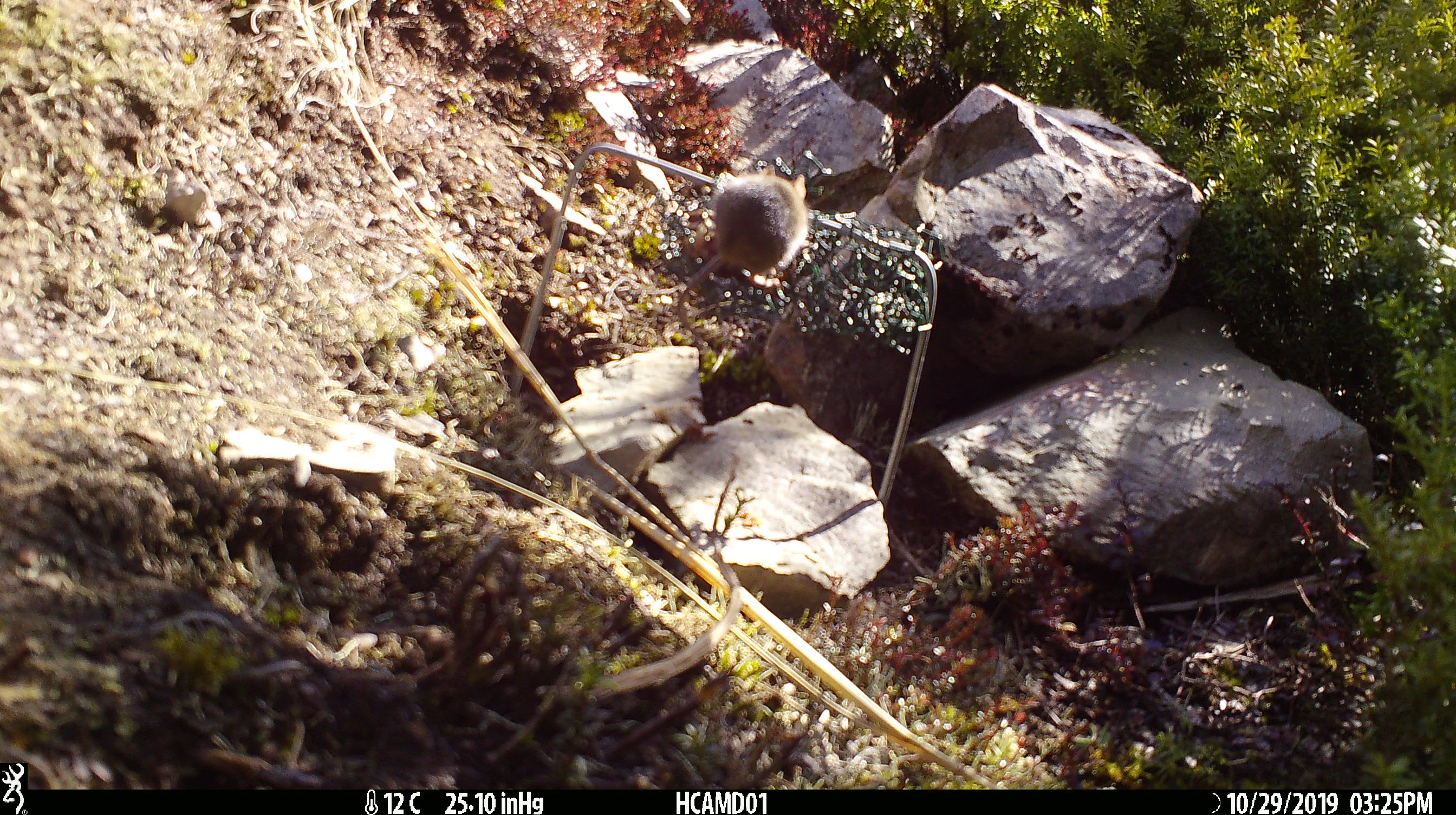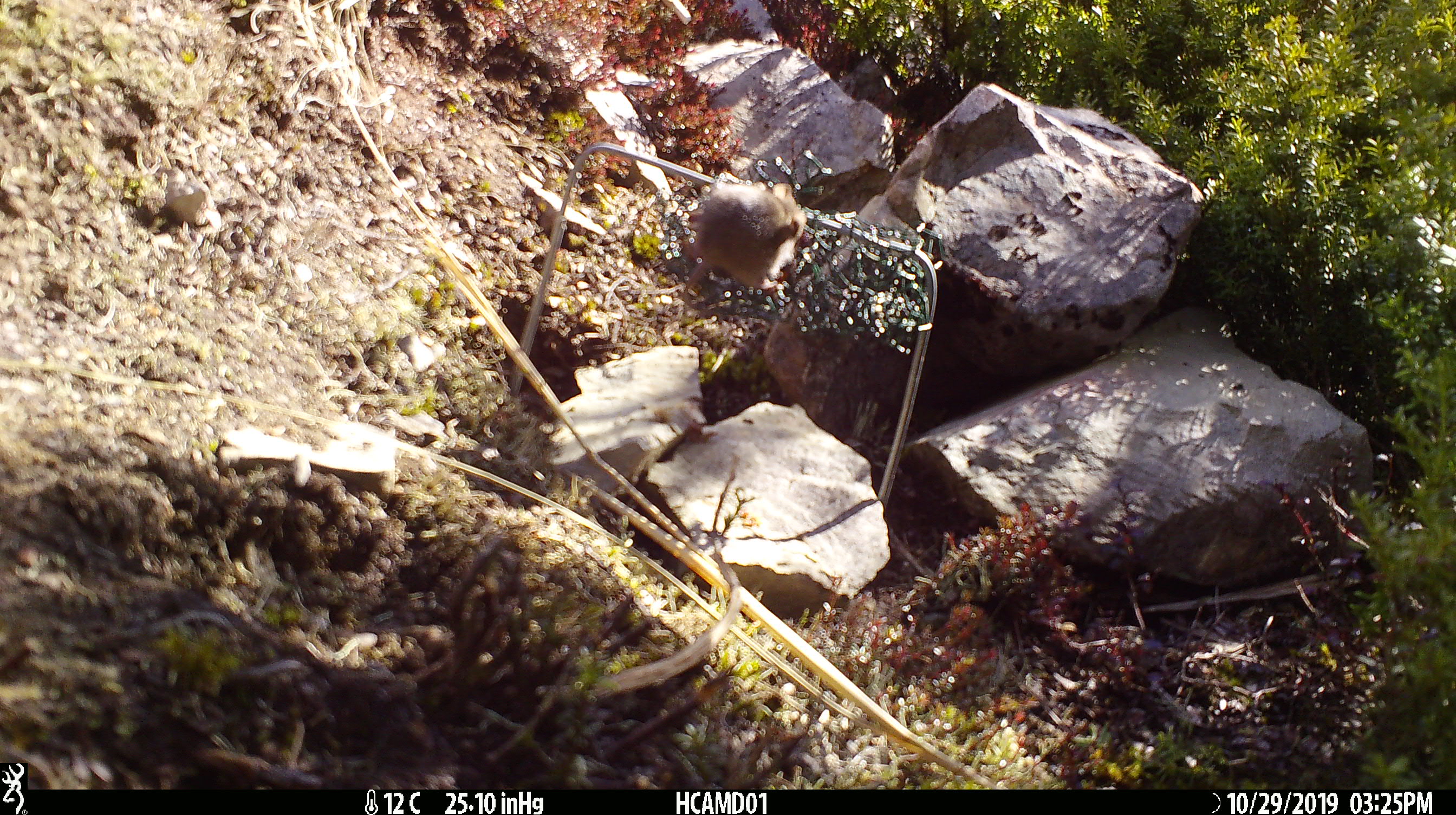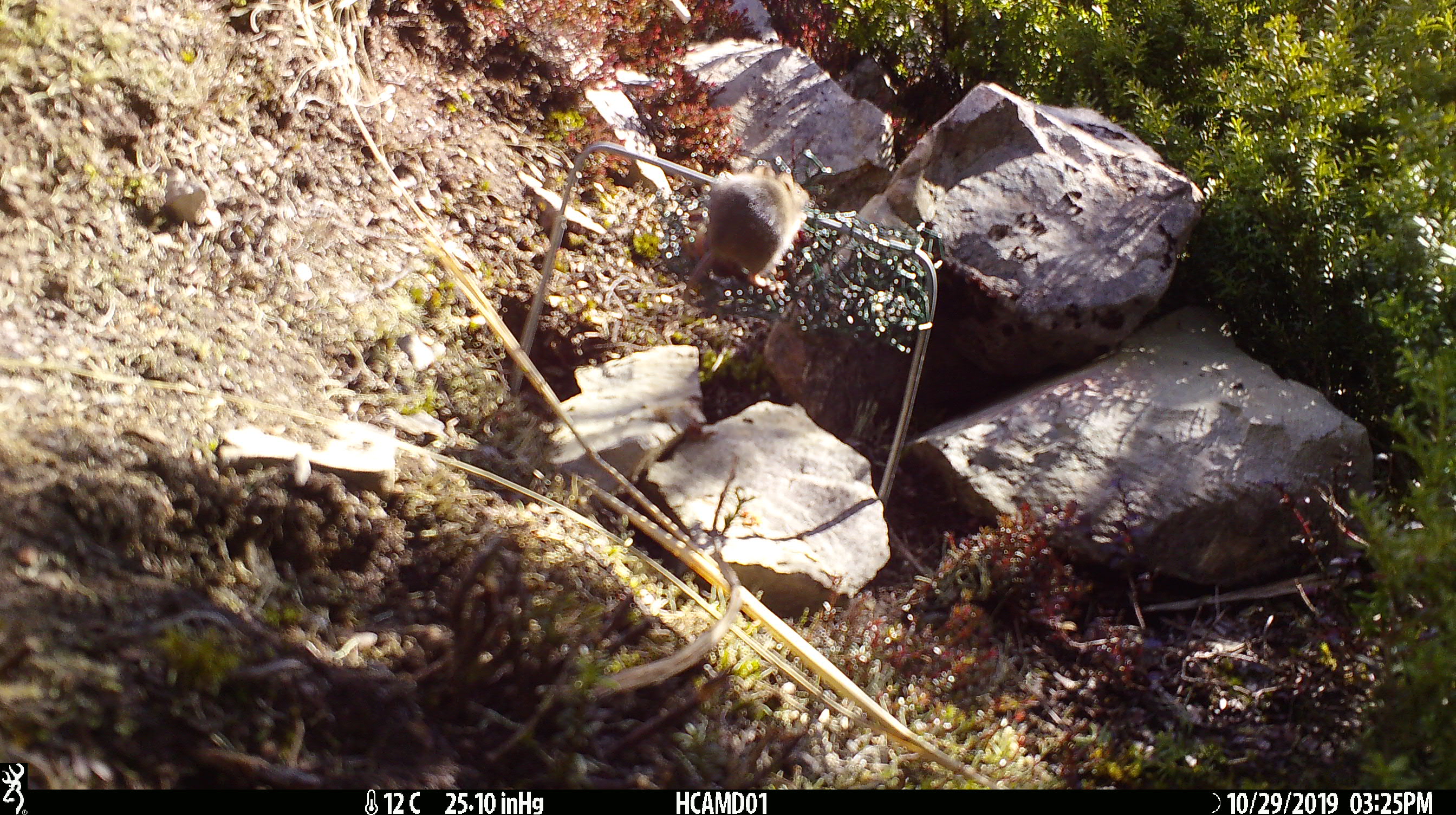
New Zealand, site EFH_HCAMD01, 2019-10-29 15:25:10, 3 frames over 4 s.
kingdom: Animalia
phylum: Chordata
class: Mammalia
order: Rodentia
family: Muridae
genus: Mus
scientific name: Mus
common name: mouse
Mouse (Mus).